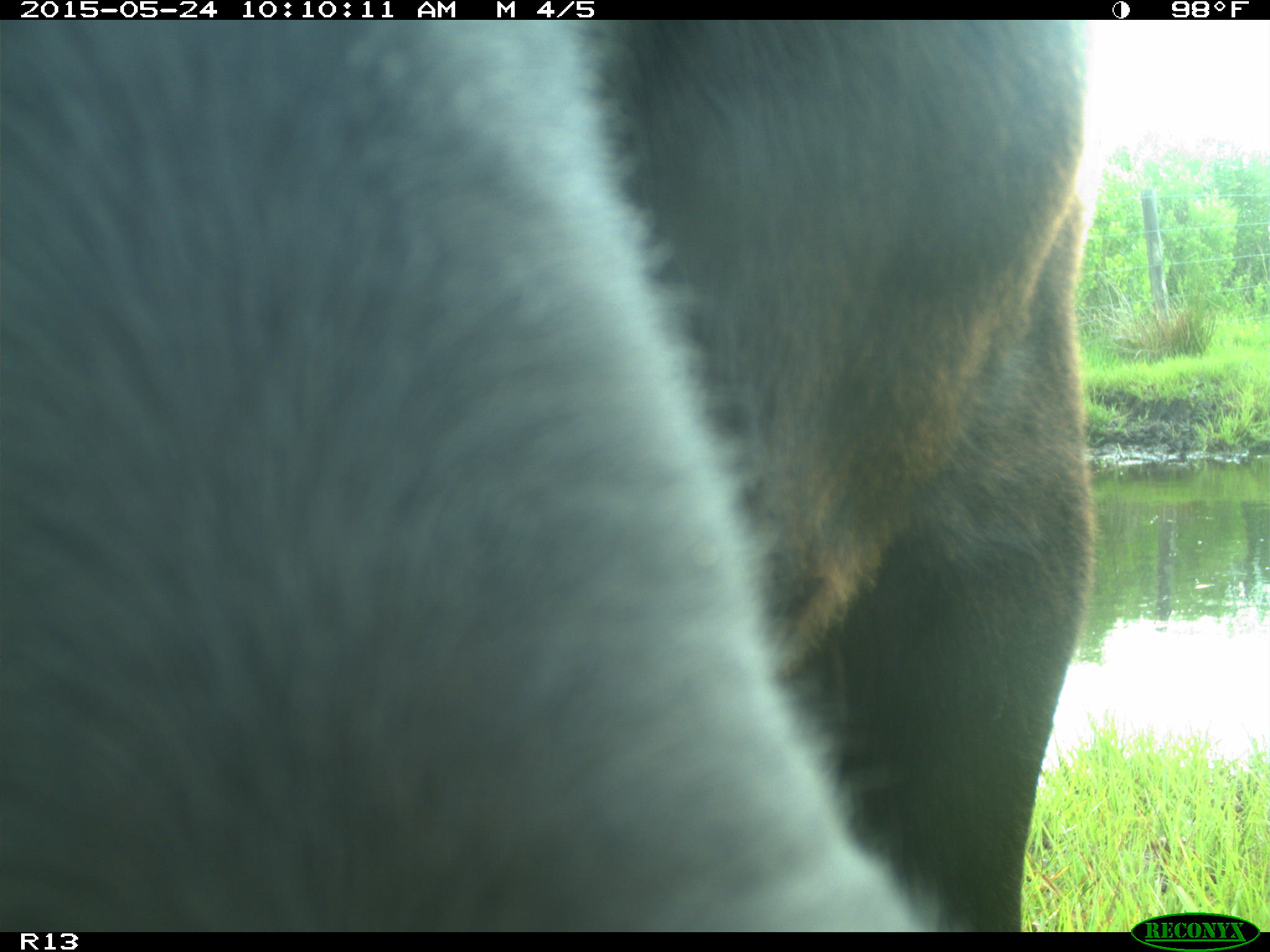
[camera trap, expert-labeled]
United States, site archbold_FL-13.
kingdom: Animalia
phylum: Chordata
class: Mammalia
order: Artiodactyla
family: Bovidae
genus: Bos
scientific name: Bos taurus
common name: domestic cow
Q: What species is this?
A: Bos taurus (domestic cow).